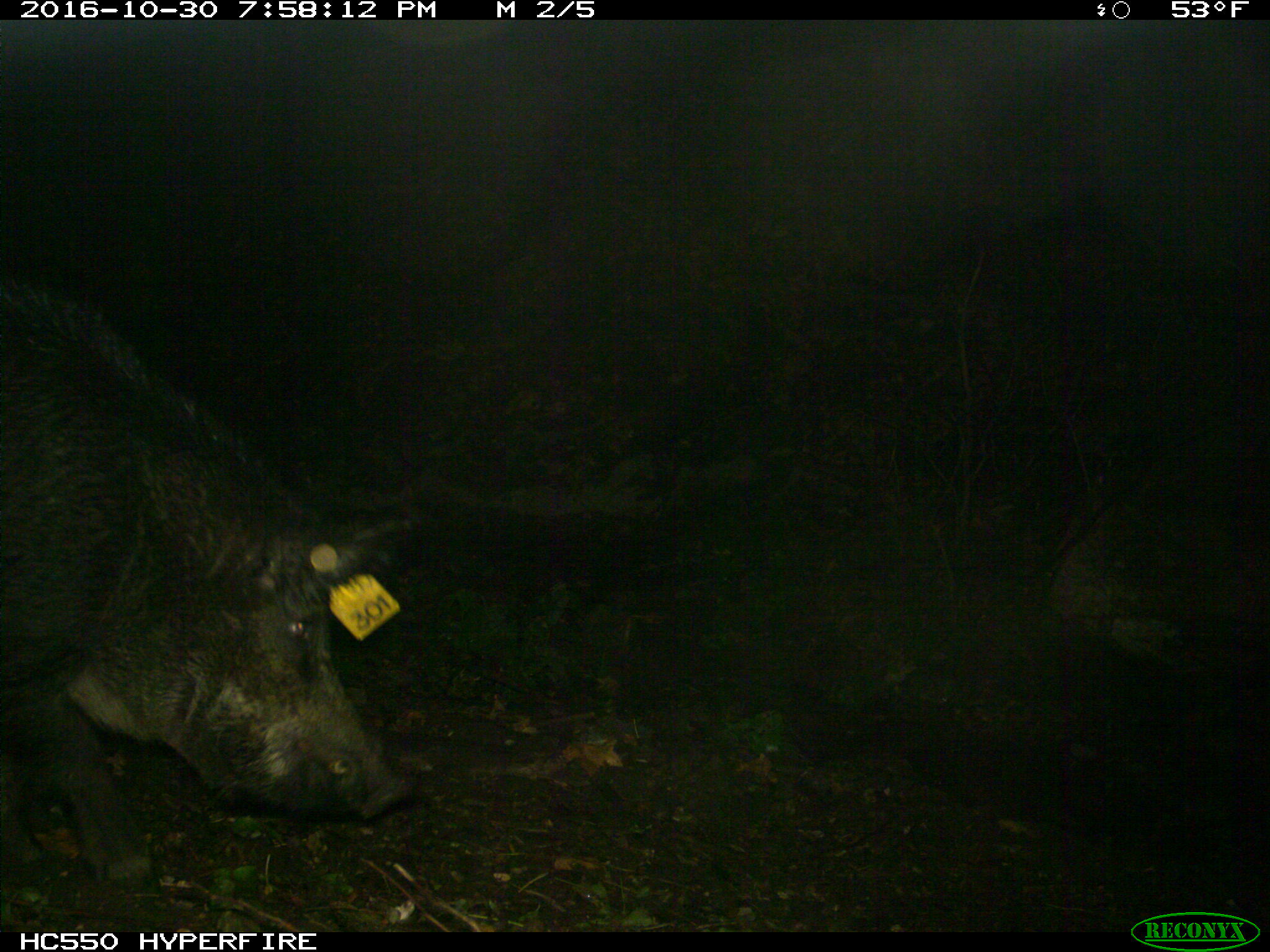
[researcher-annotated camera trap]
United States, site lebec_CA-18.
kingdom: Animalia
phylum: Chordata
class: Mammalia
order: Artiodactyla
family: Suidae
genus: Sus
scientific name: Sus scrofa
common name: wild boar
Sus scrofa (wild boar).